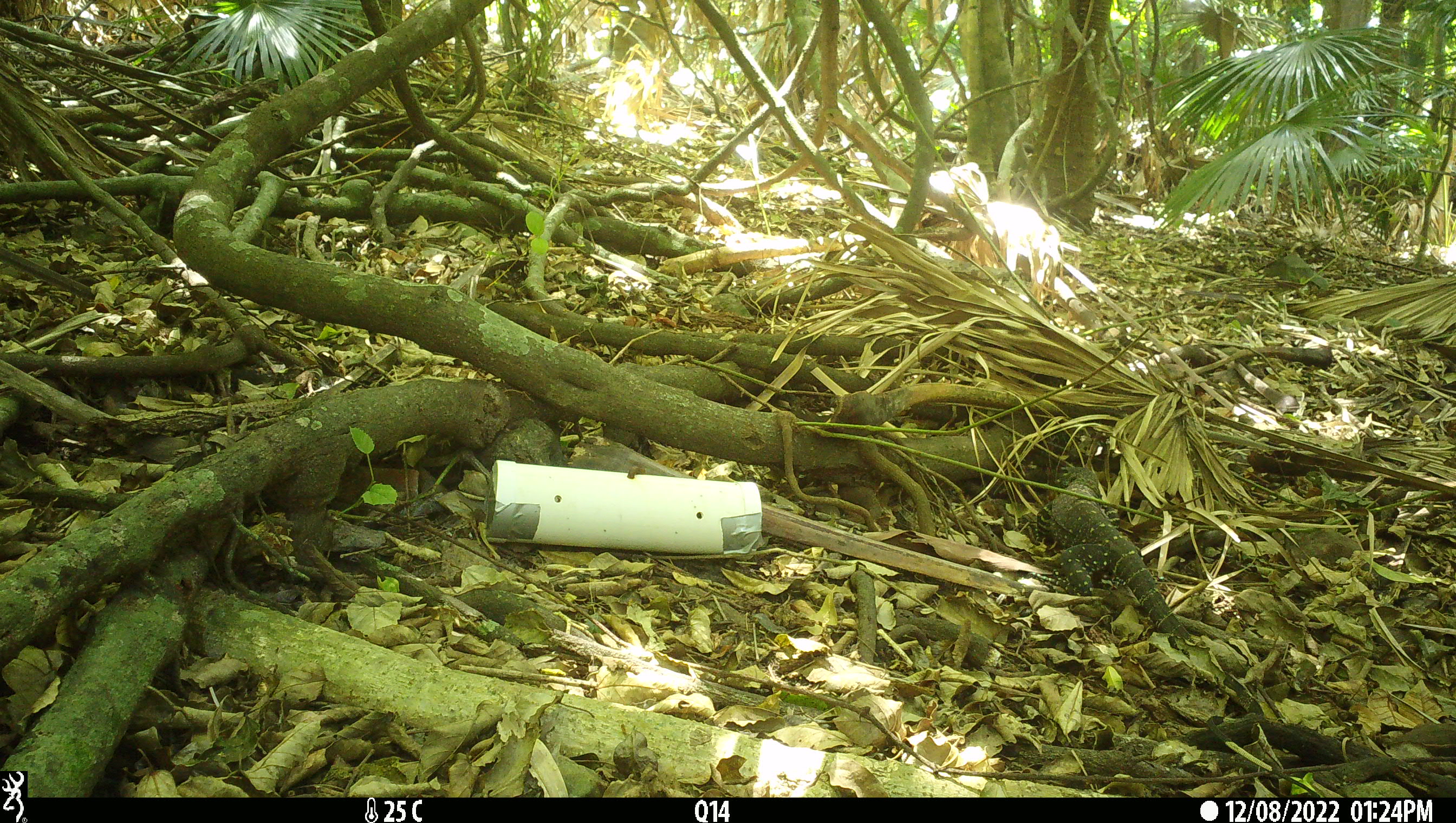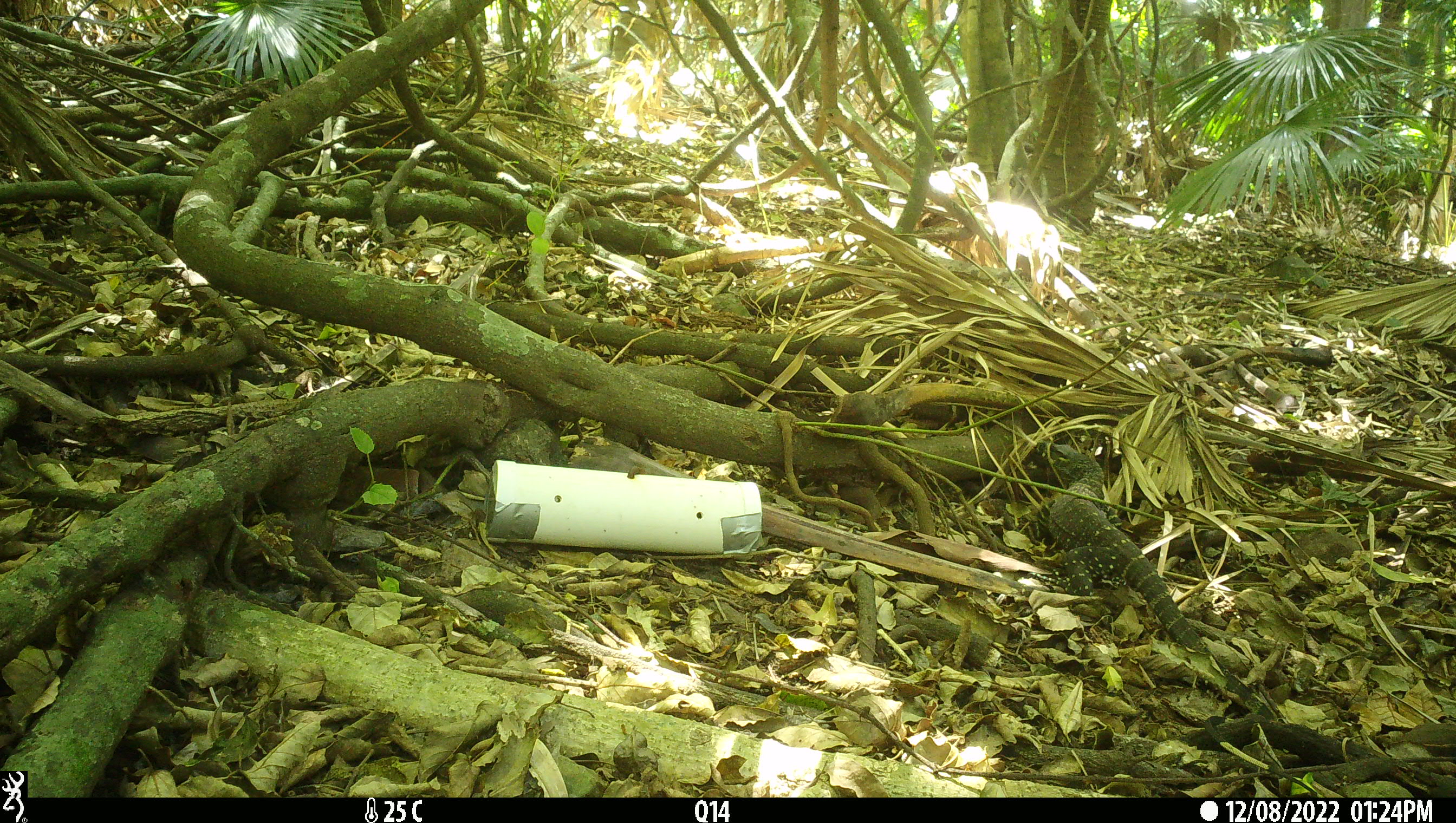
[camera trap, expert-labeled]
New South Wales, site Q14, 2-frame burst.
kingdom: Animalia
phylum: Chordata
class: Reptilia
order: Squamata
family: Varanidae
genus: Varanus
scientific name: Varanus varius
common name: lace monitor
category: goanna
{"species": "goanna (lace monitor) (Varanus varius)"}